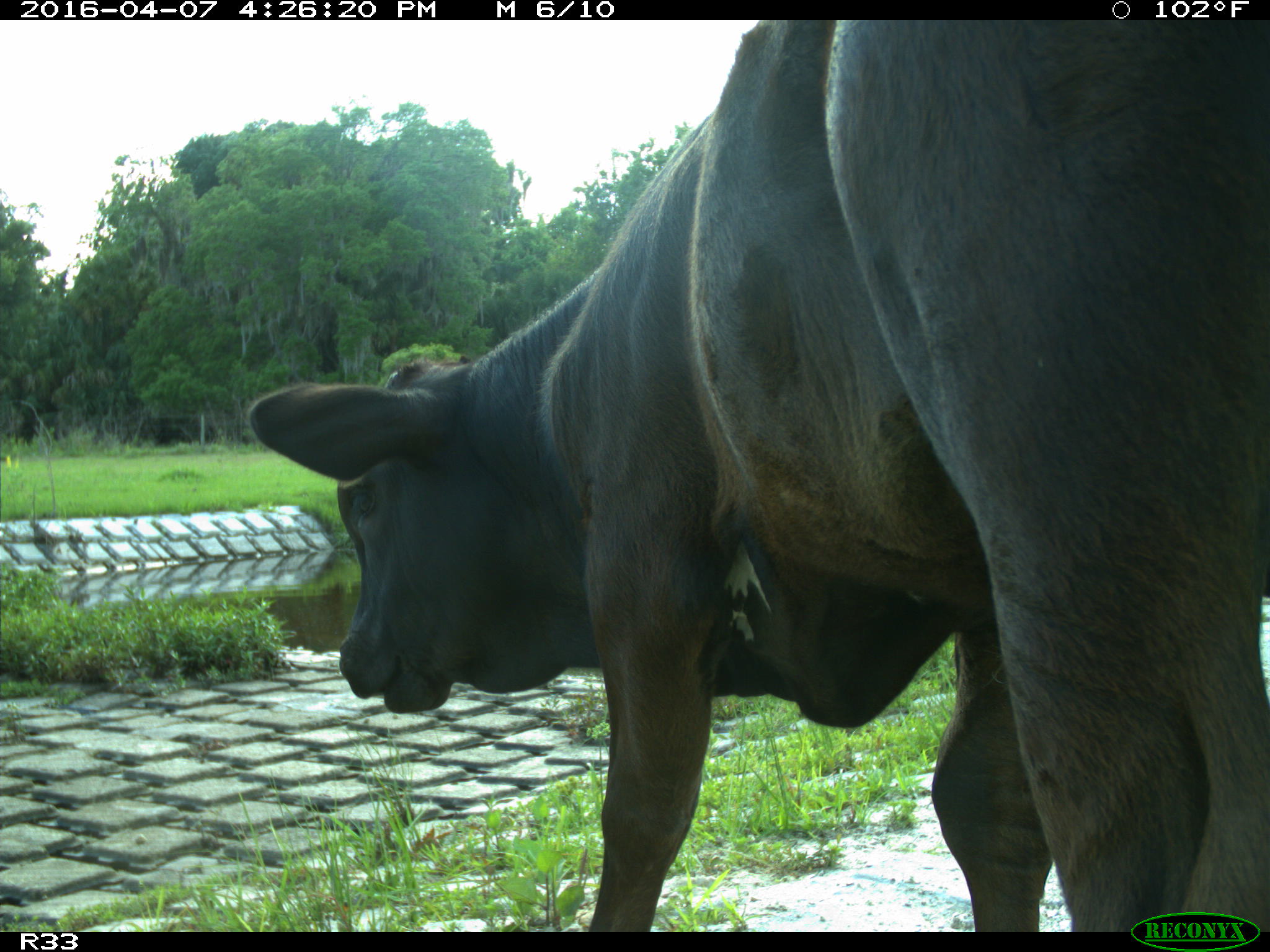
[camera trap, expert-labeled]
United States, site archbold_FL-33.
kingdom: Animalia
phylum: Chordata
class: Mammalia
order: Artiodactyla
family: Bovidae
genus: Bos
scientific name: Bos taurus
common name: domestic cow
Bos taurus (domestic cow).